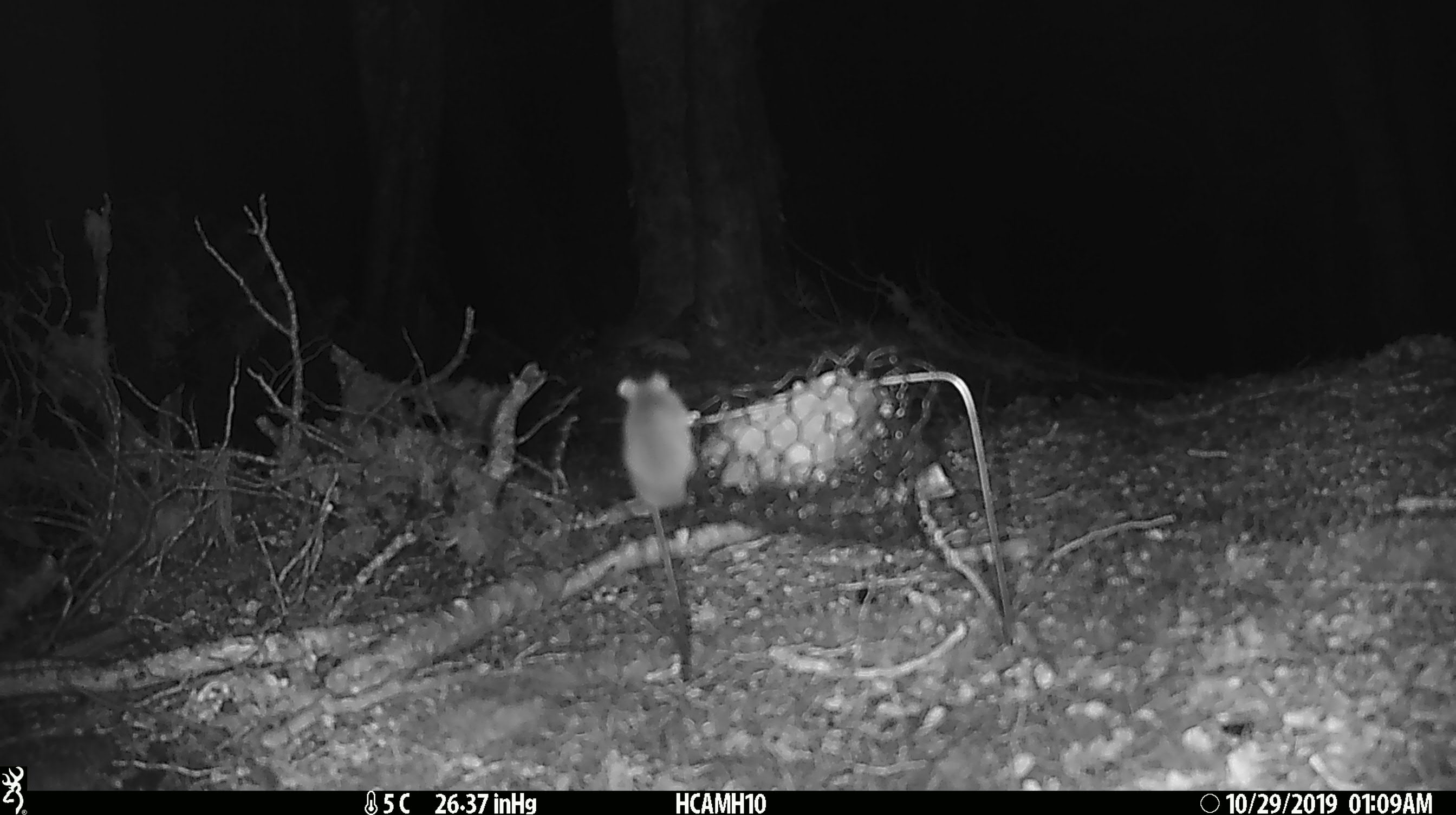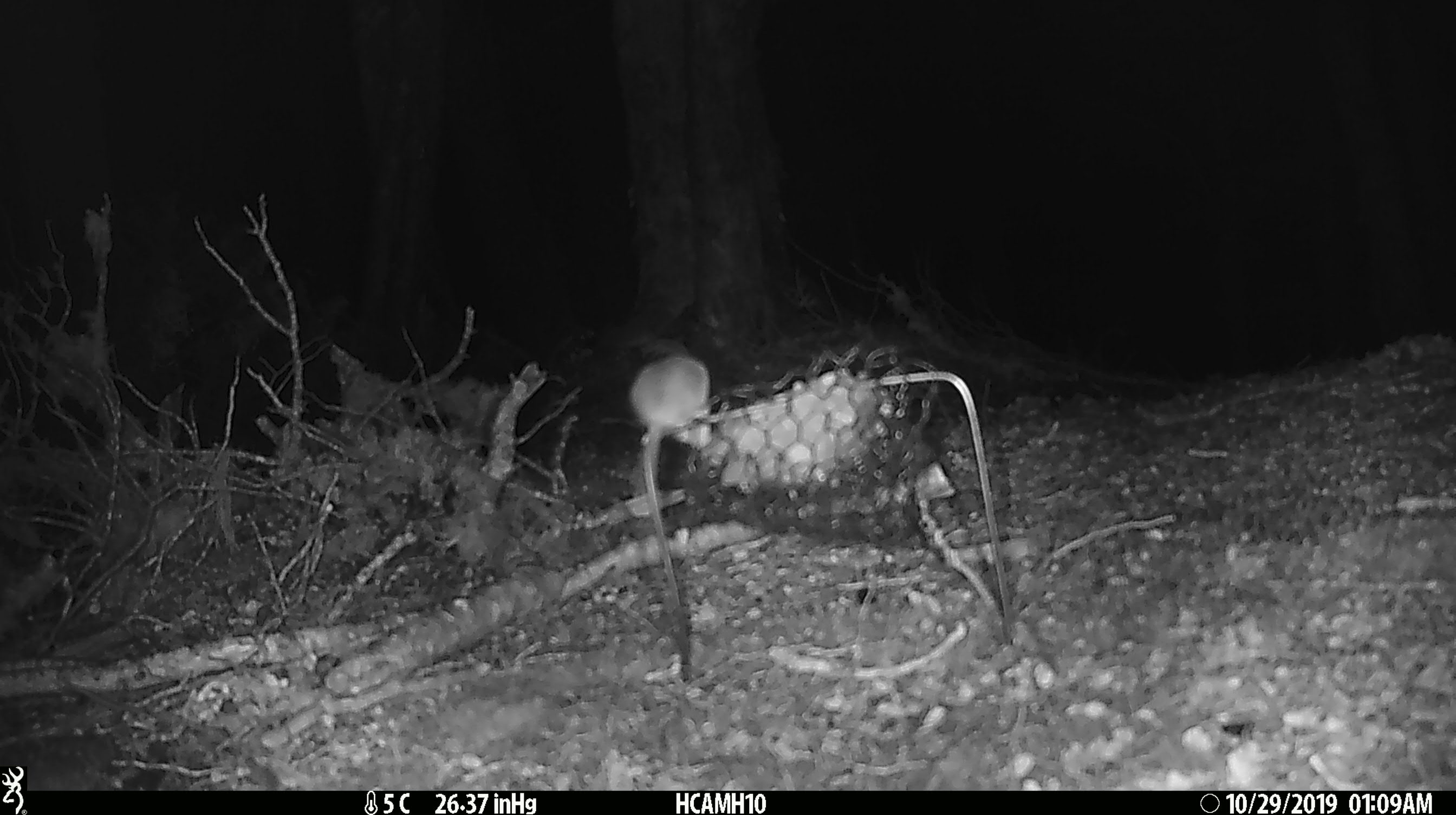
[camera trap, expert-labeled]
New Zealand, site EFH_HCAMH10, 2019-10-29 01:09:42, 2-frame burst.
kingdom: Animalia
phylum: Chordata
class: Mammalia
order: Rodentia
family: Muridae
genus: Mus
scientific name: Mus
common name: mouse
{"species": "mouse (Mus)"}